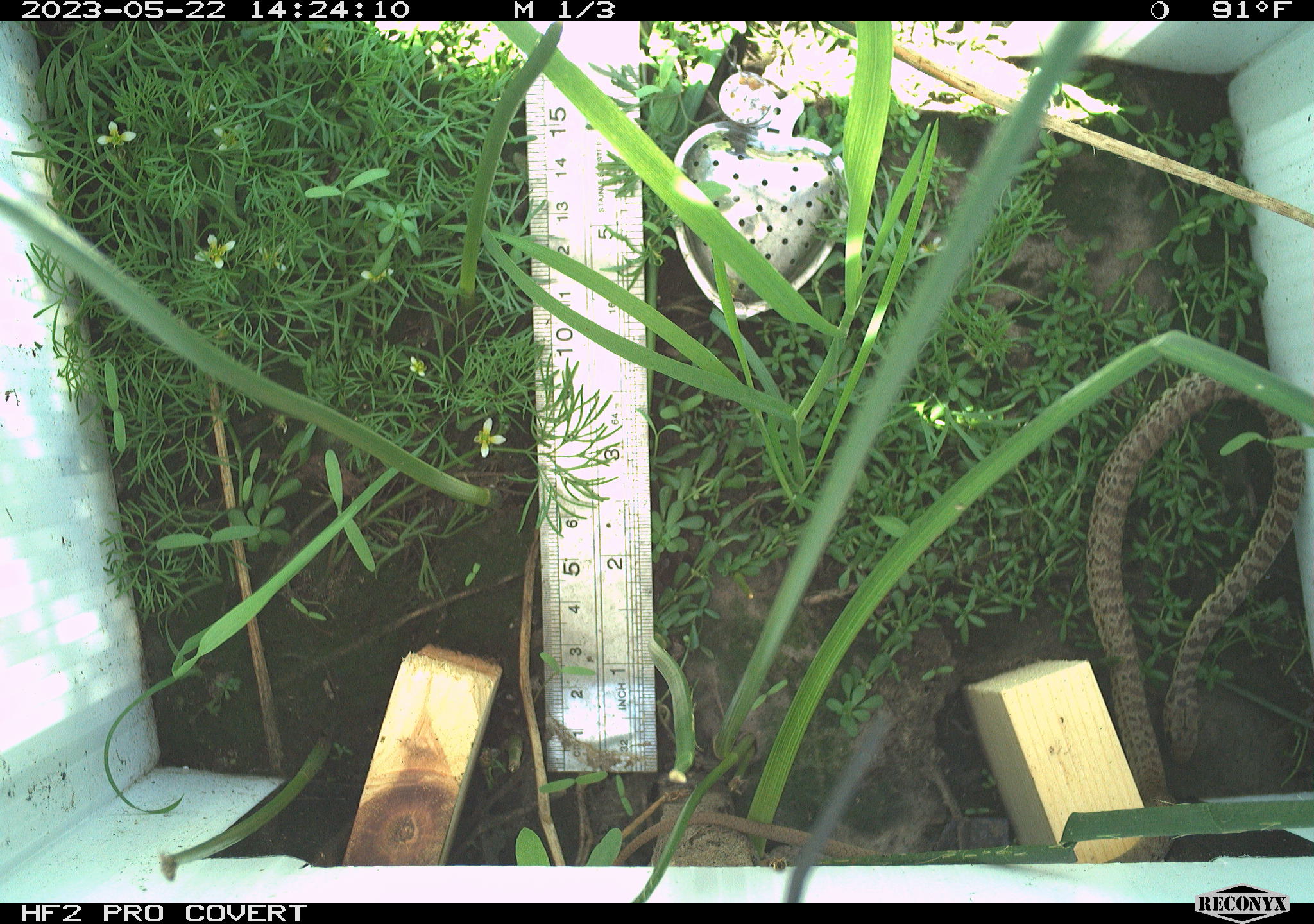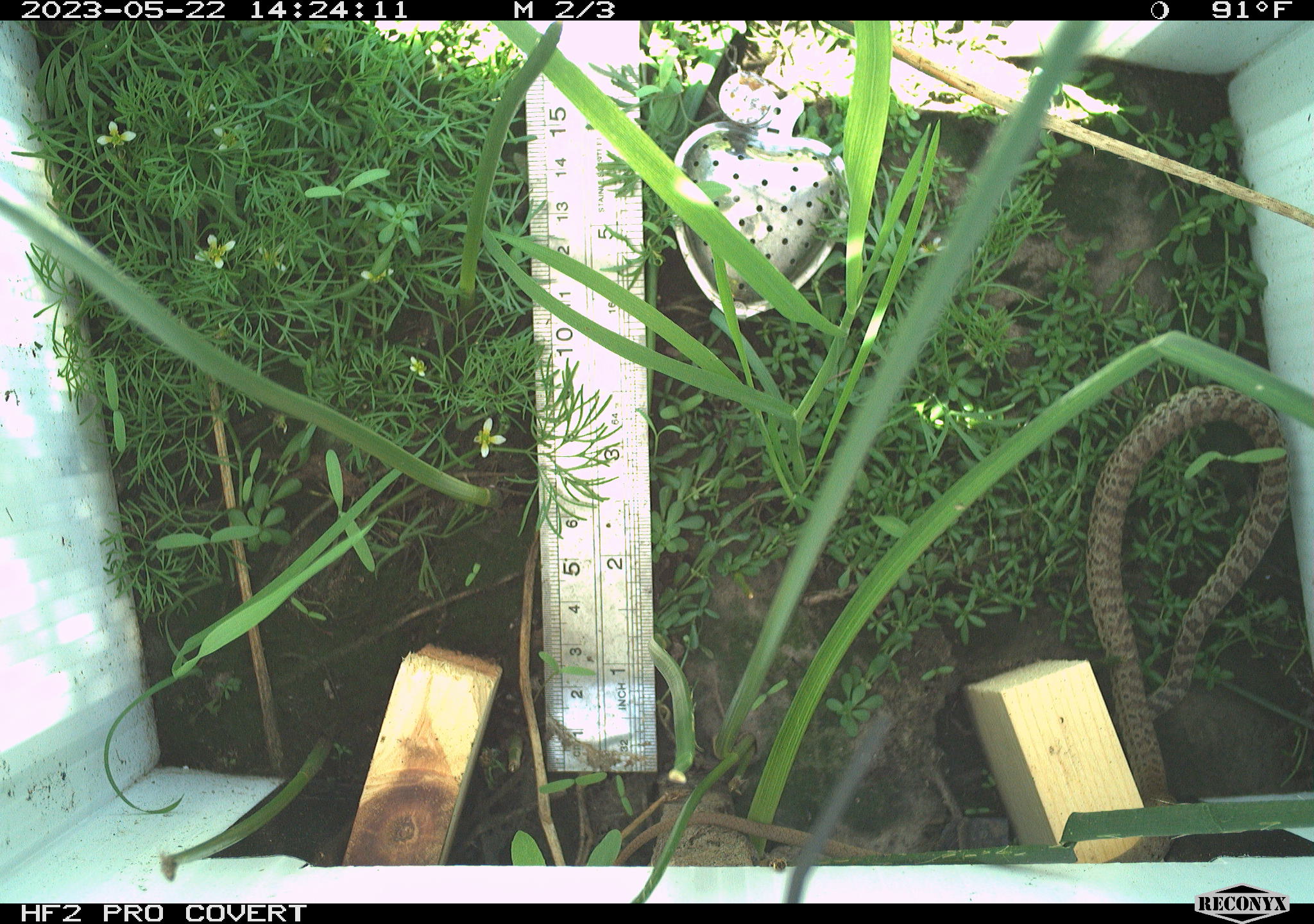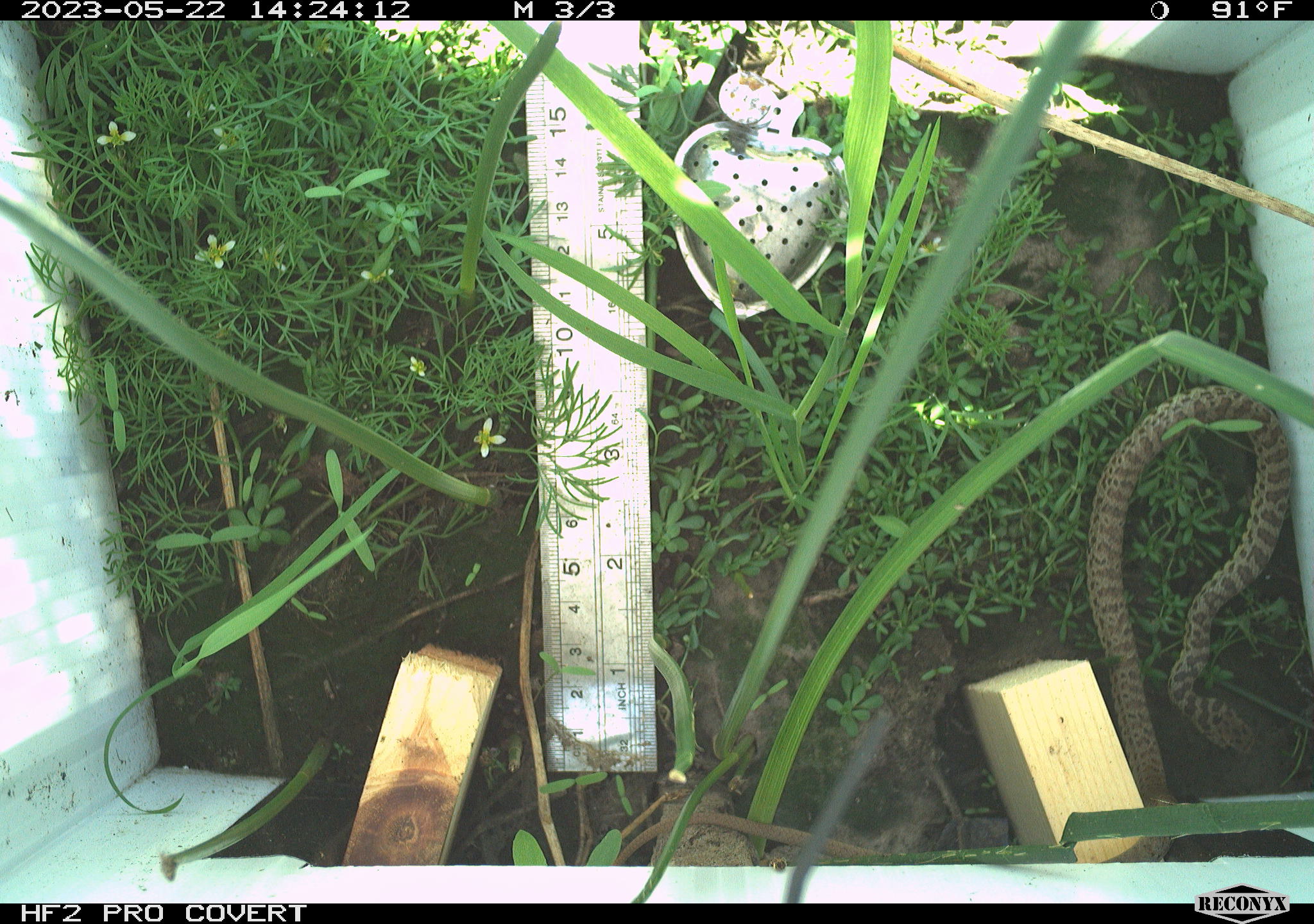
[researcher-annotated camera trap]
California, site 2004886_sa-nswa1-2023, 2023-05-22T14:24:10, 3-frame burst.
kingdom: Animalia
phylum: Chordata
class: Reptilia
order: Squamata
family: Colubridae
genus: Coluber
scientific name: Coluber constrictor mormon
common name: western yellow-bellied racer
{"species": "western yellow-bellied racer (Coluber constrictor mormon)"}